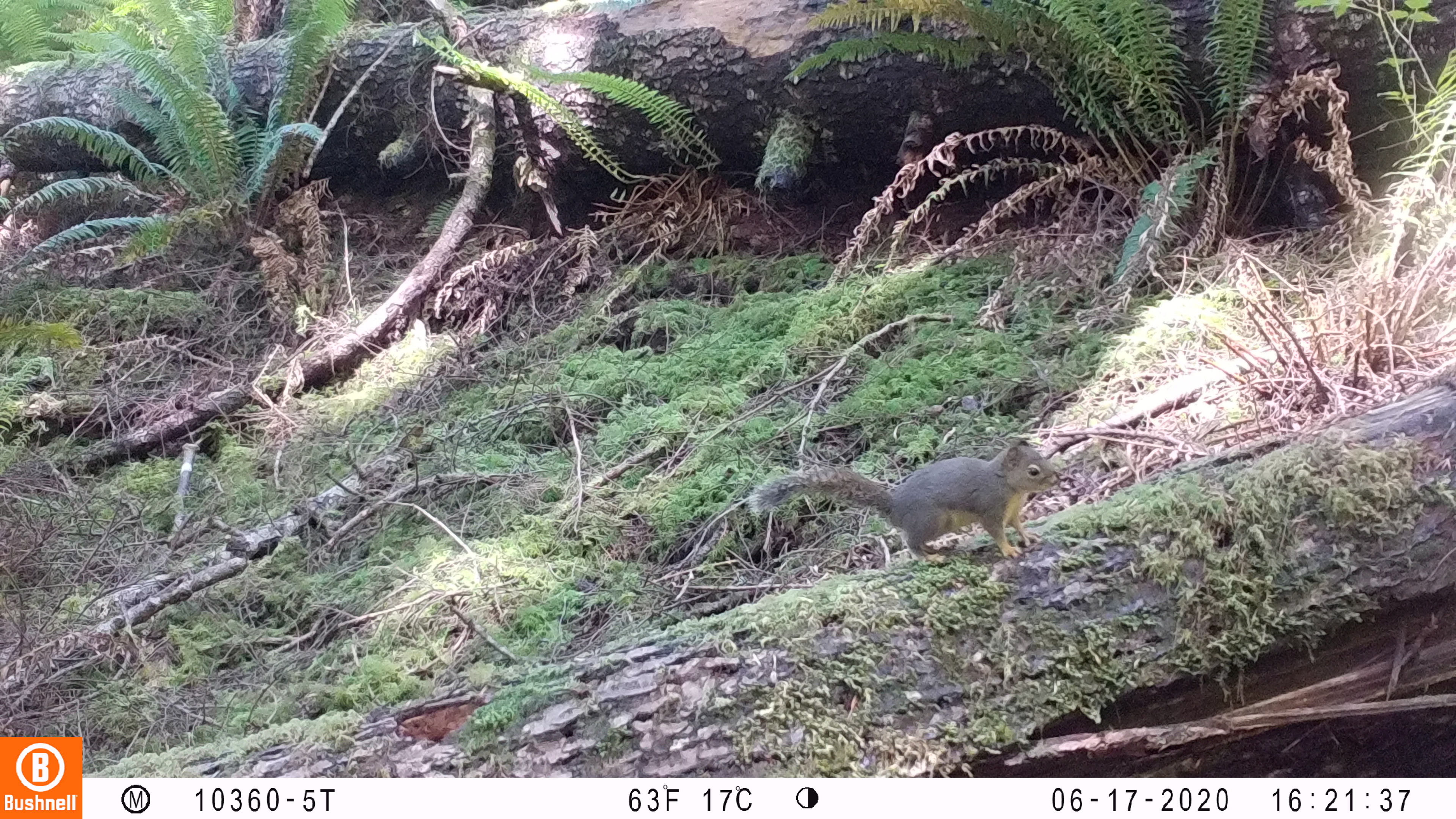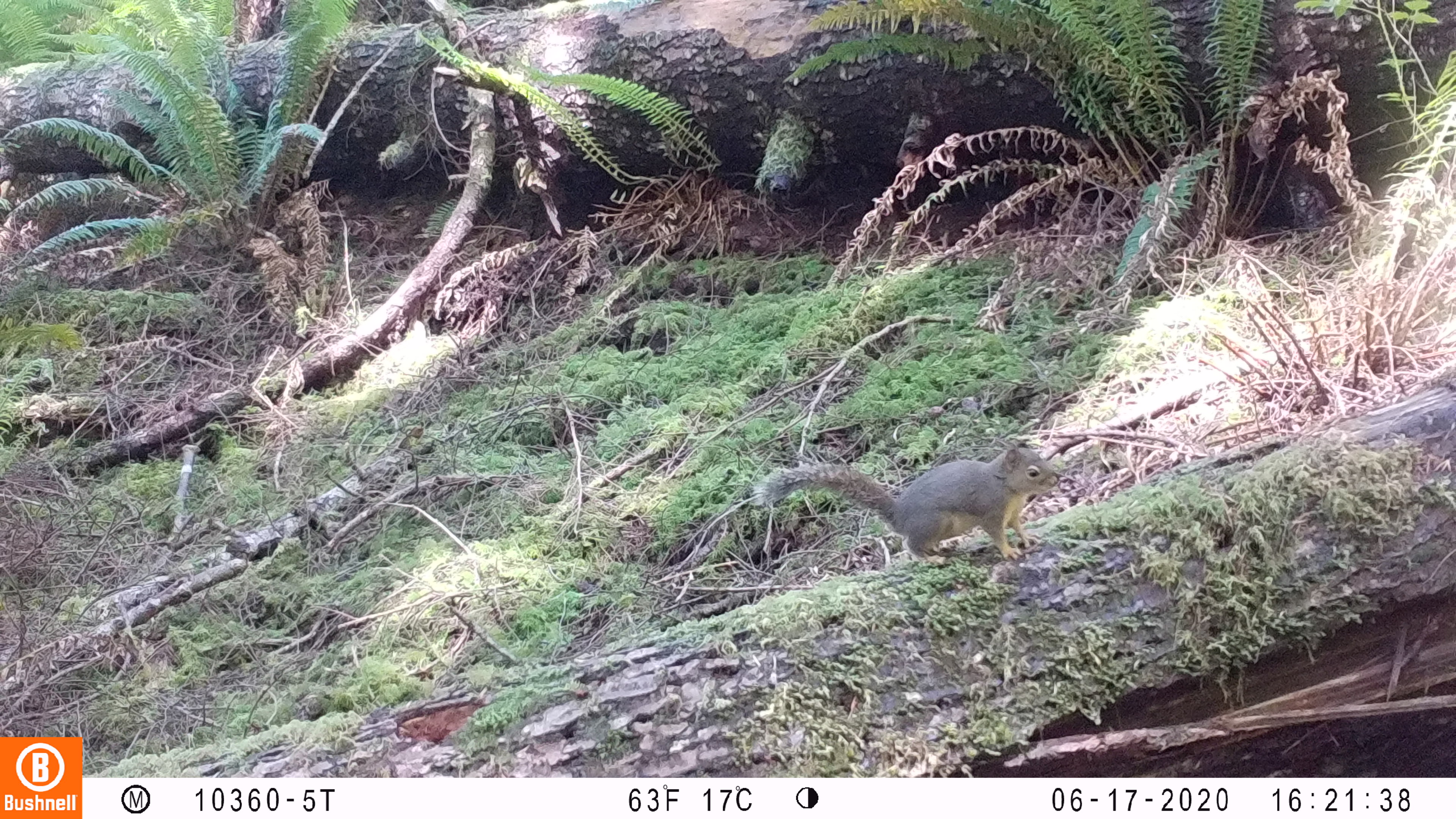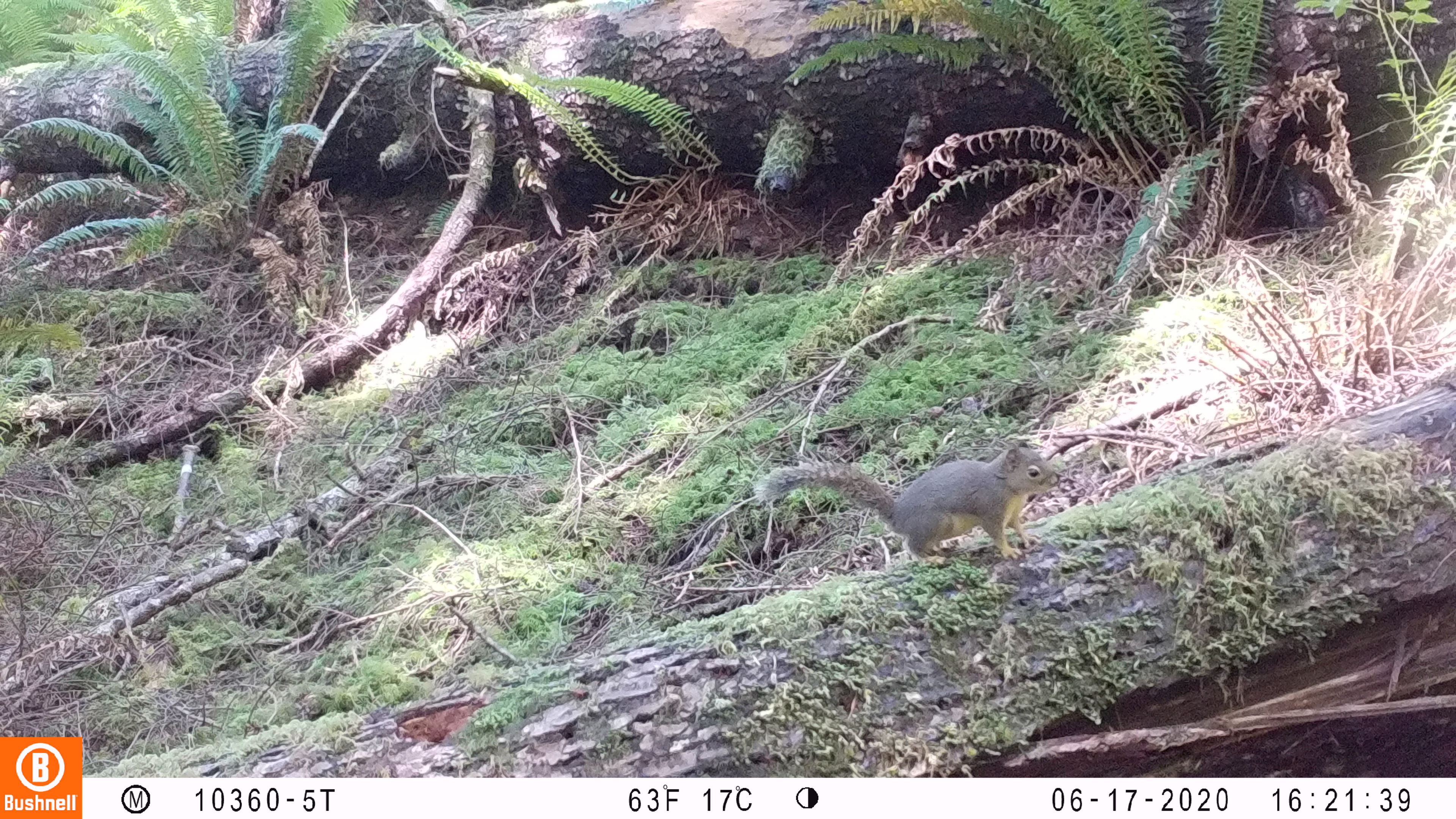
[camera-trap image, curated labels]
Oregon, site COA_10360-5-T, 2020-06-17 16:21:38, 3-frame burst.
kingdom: Animalia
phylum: Chordata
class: Mammalia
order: Rodentia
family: Sciuridae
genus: Tamiasciurus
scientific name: Tamiasciurus douglasii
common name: douglas squirrel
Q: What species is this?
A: Douglas squirrel (Tamiasciurus douglasii).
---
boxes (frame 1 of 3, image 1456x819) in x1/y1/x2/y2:
douglas squirrel: 735/438/1065/571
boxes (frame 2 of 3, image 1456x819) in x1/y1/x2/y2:
douglas squirrel: 748/437/1063/567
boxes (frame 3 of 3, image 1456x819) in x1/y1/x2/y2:
douglas squirrel: 745/443/1066/571